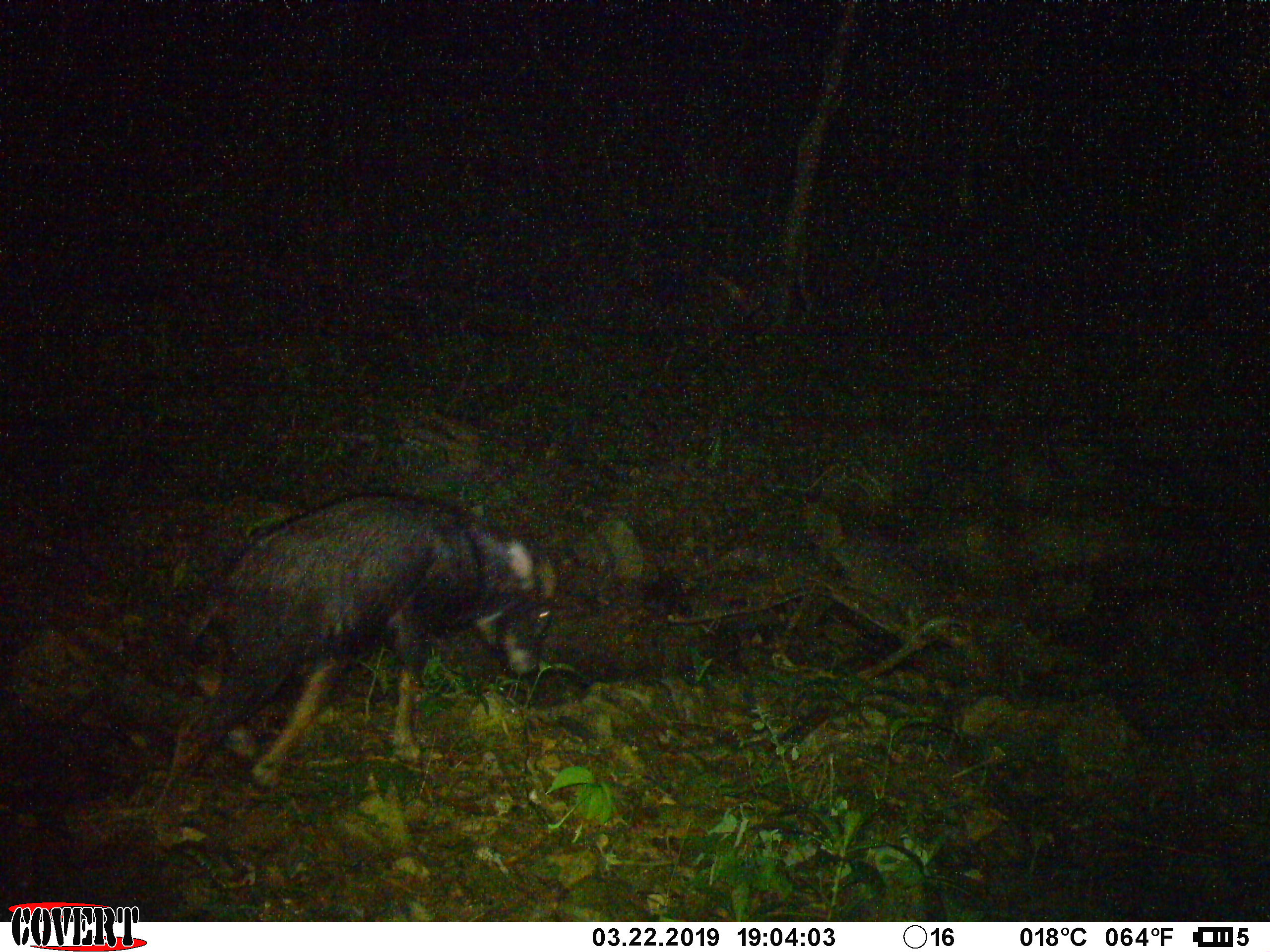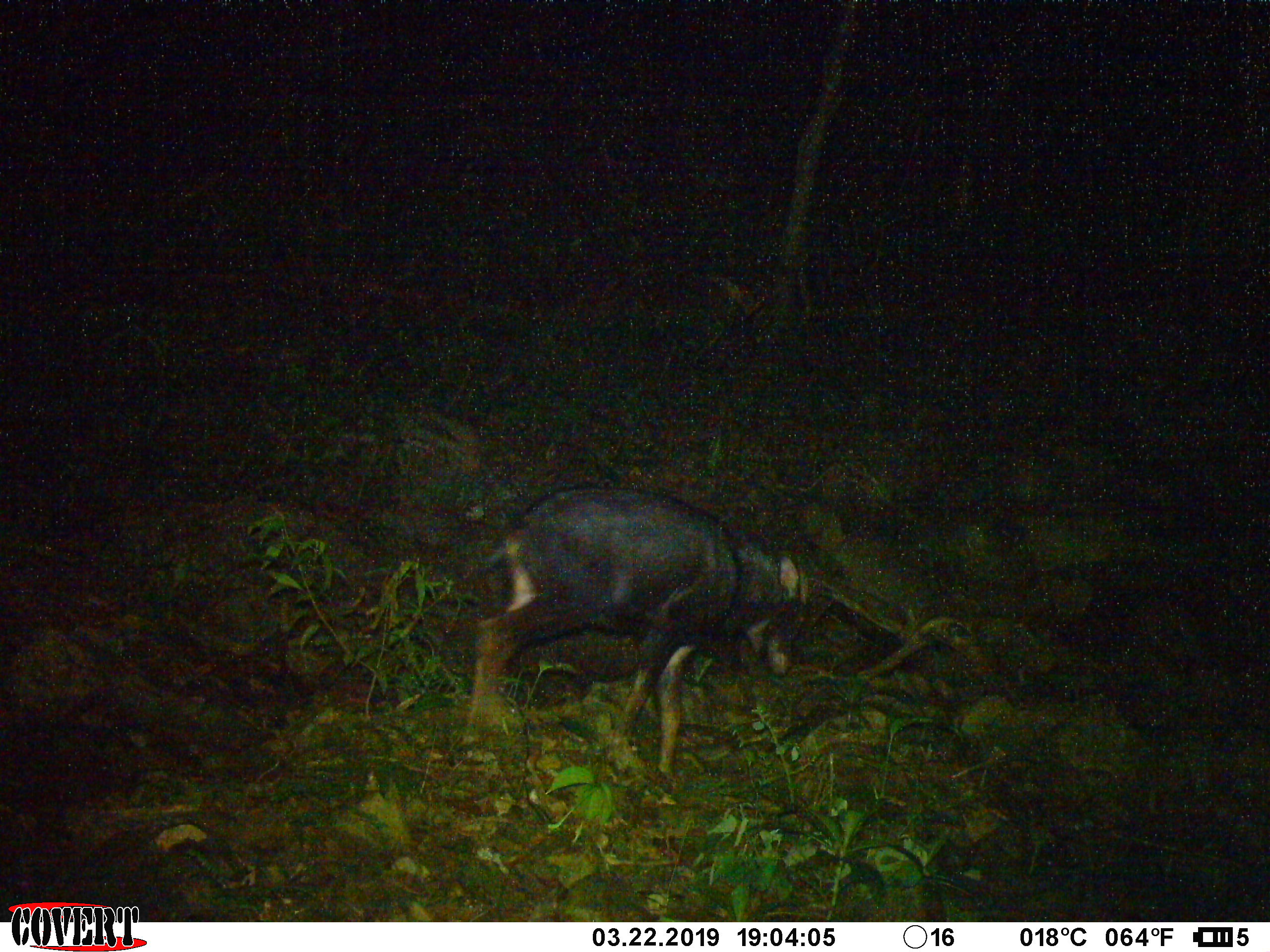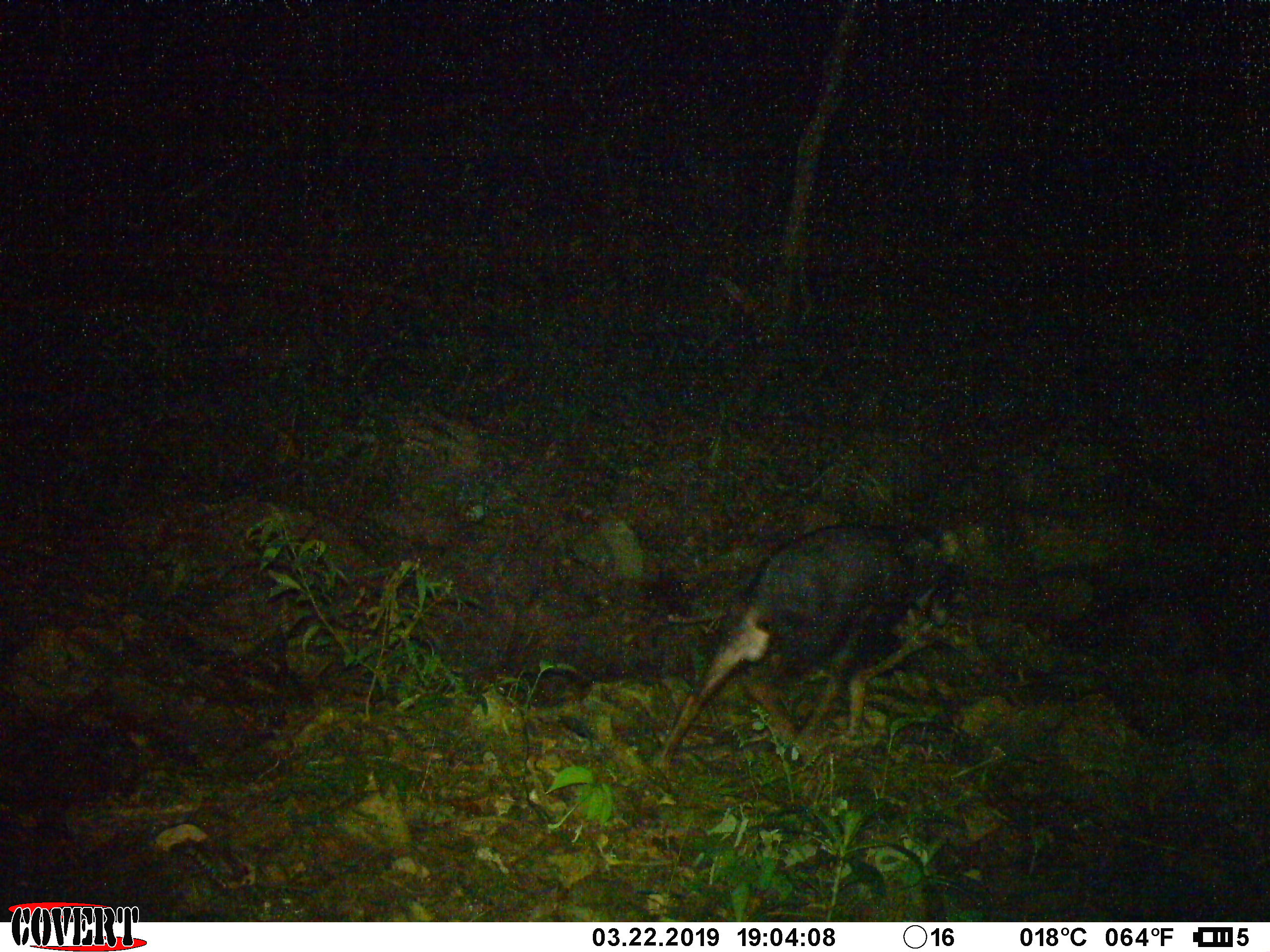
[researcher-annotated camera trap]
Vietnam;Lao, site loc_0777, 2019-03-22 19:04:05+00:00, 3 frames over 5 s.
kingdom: Animalia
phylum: Chordata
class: Mammalia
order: Artiodactyla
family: Bovidae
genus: Capricornis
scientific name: Capricornis sumatraensis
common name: chinese serow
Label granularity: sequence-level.